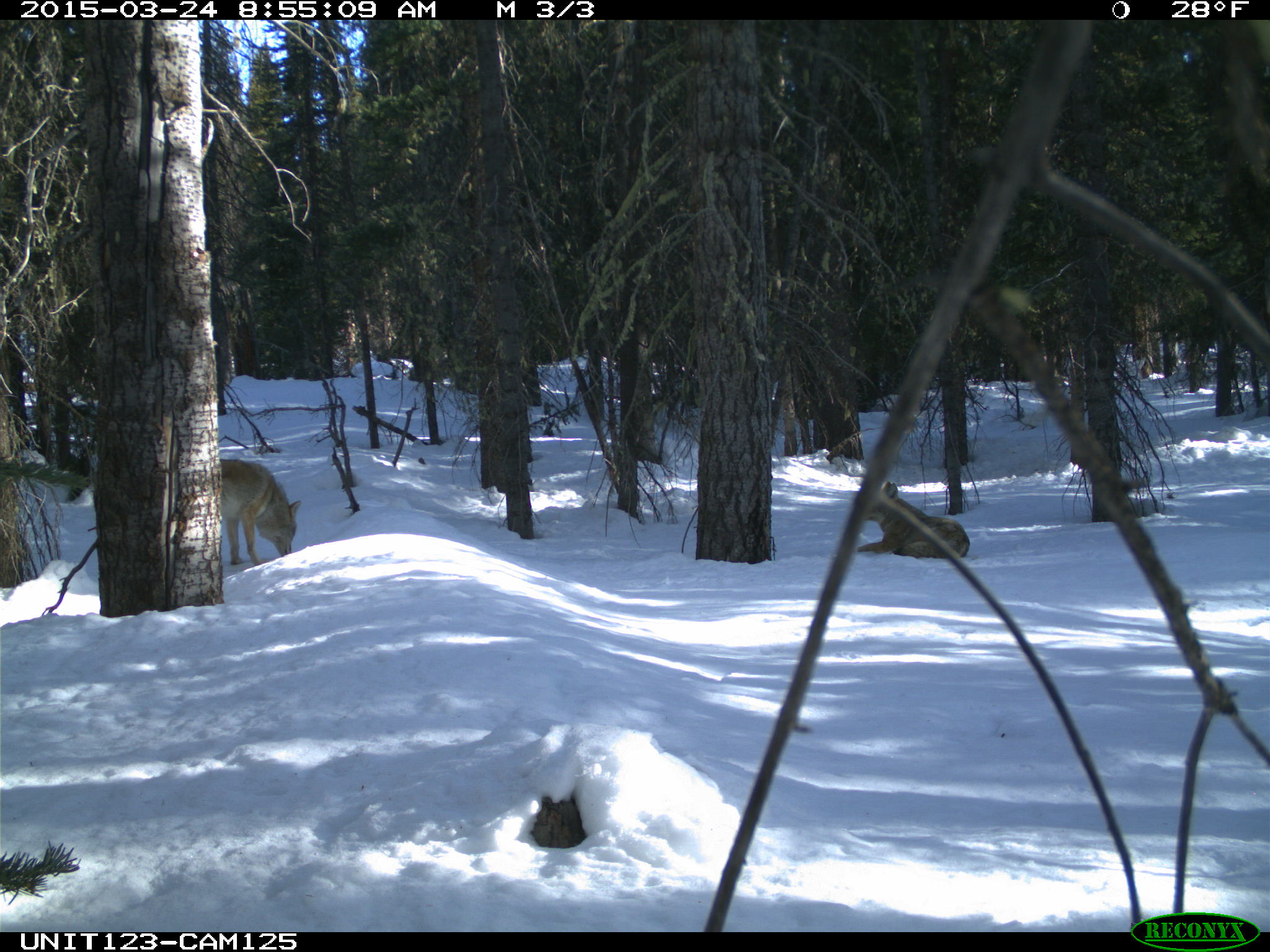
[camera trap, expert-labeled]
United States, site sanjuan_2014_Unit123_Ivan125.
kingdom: Animalia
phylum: Chordata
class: Mammalia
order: Carnivora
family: Canidae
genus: Canis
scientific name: Canis latrans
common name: coyote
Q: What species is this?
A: Canis latrans (coyote).